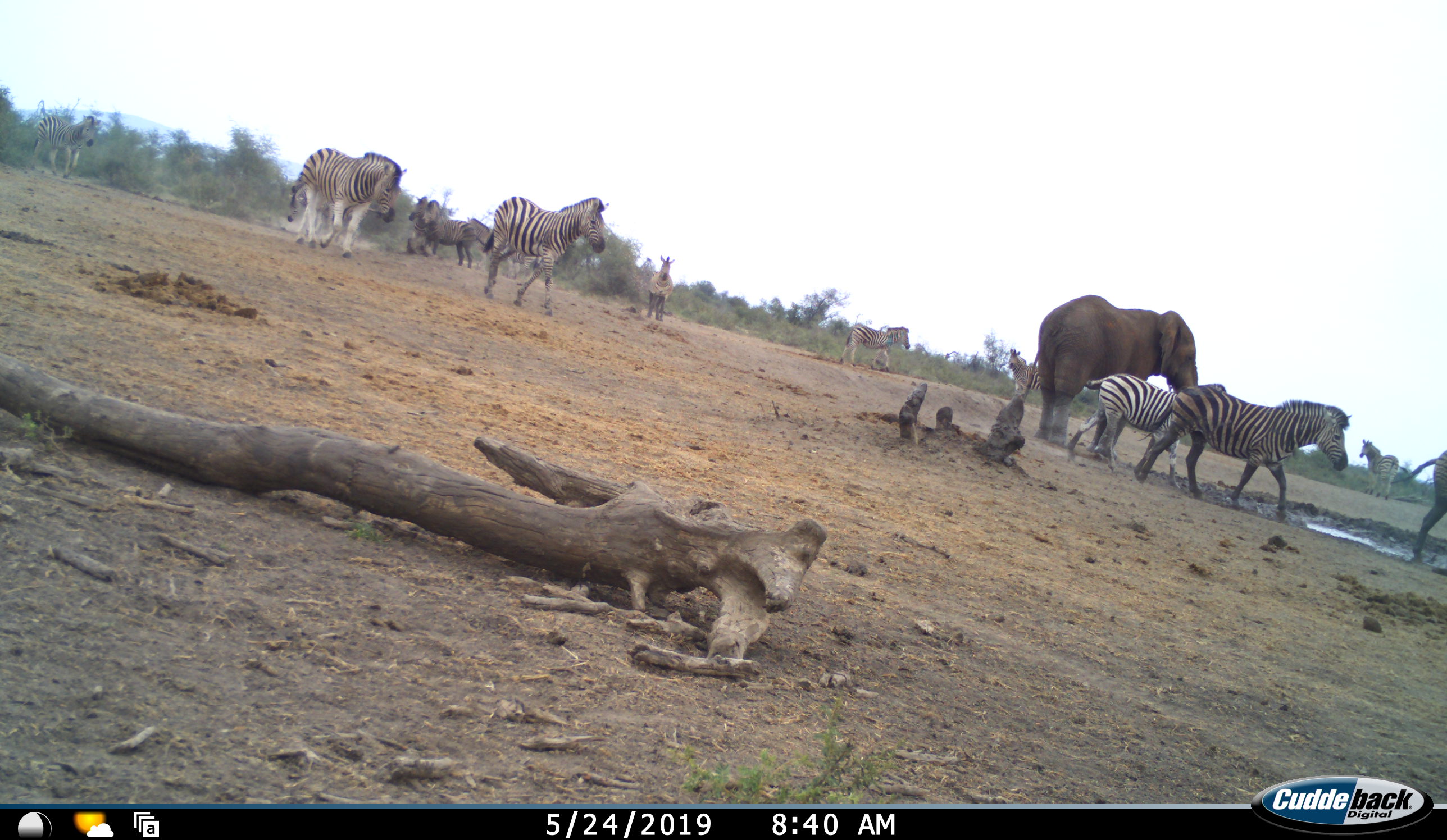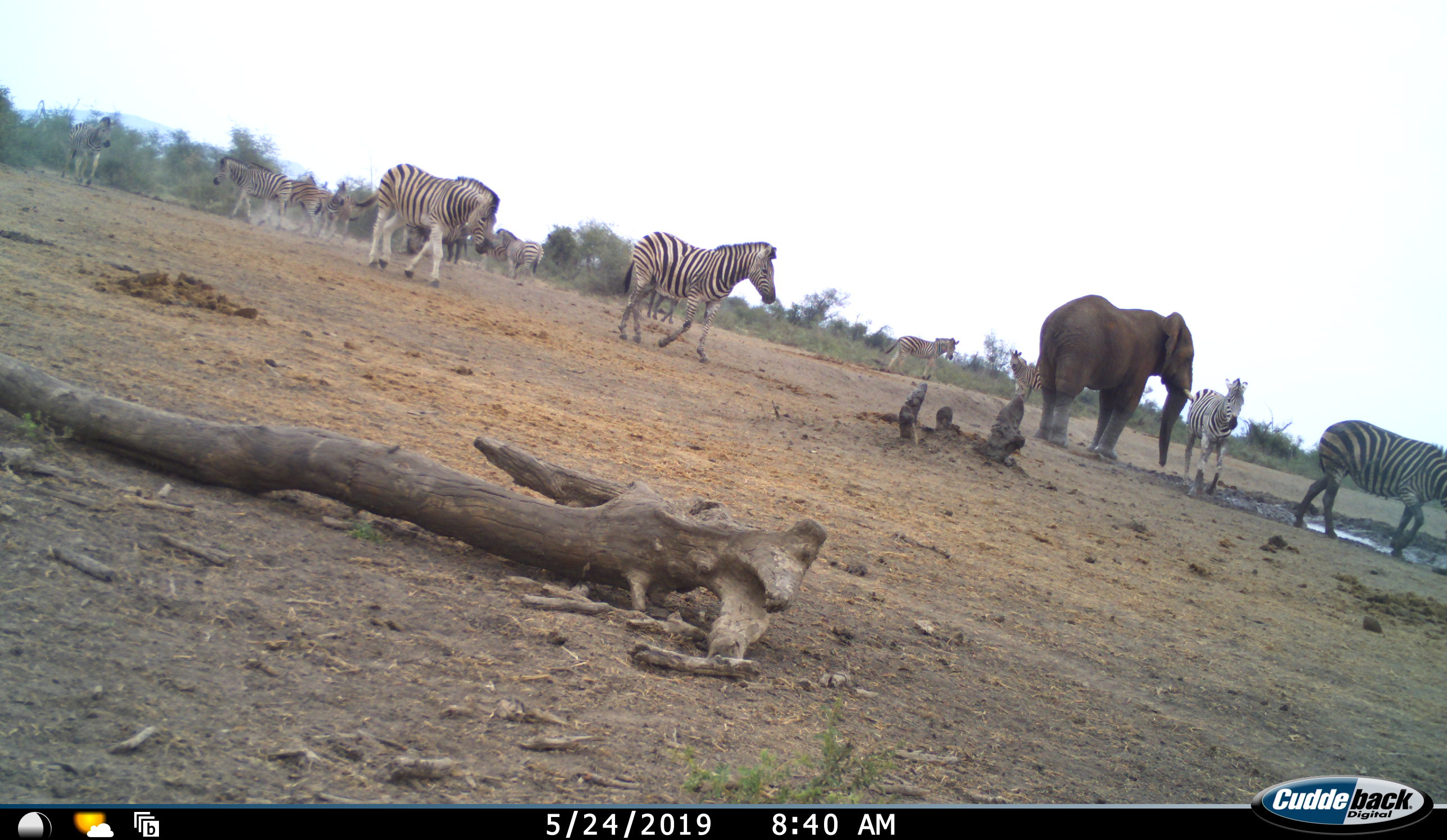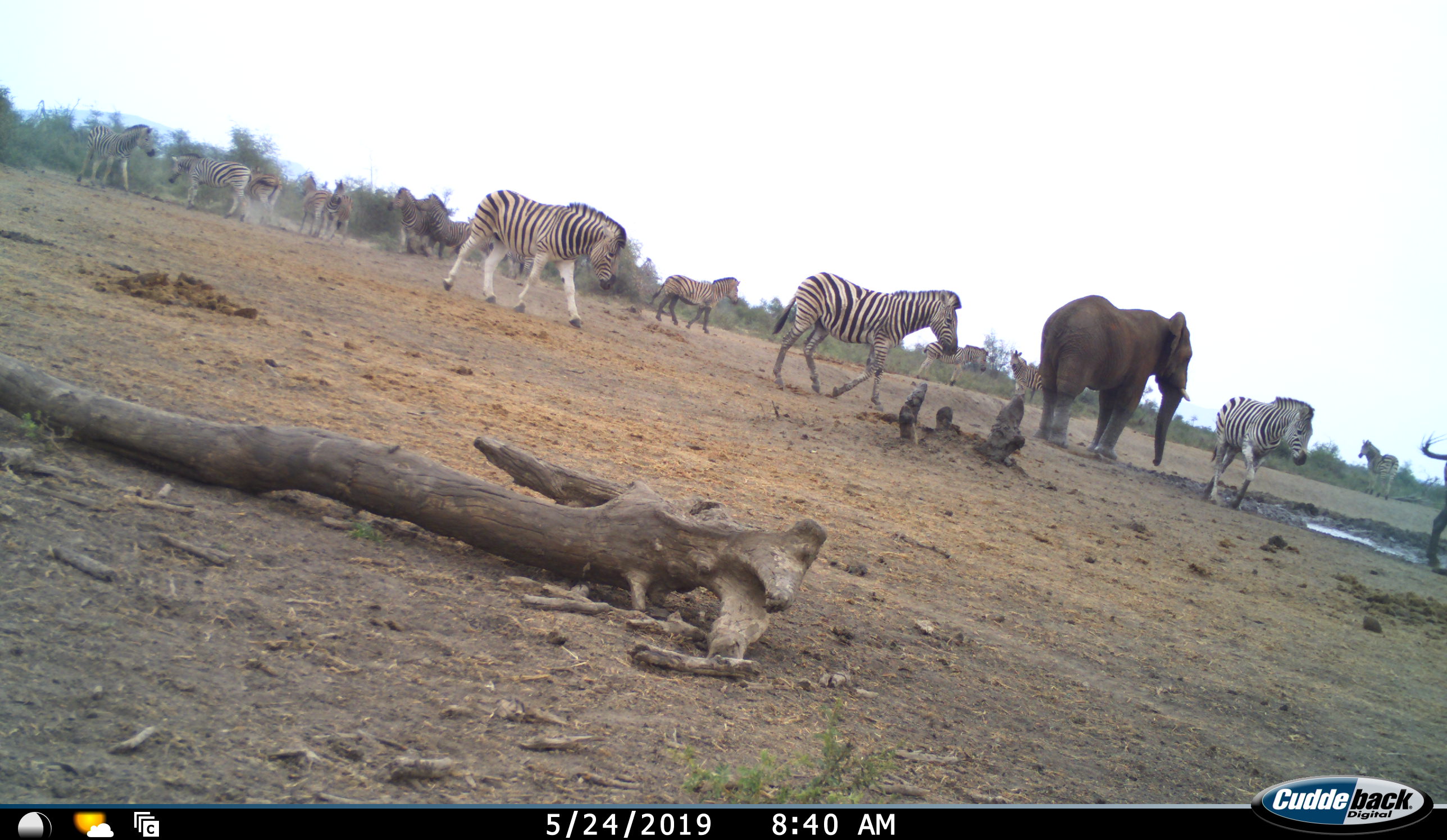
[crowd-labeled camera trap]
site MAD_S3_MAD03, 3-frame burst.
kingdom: Animalia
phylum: Chordata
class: Mammalia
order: Proboscidea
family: Elephantidae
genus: Loxodonta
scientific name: Loxodonta africana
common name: african bush elephant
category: elephant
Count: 1.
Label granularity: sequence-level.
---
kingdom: Animalia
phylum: Chordata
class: Mammalia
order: Perissodactyla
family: Equidae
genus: Equus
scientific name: Equus quagga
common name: plains zebra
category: zebraplains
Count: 11-50.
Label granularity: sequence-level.